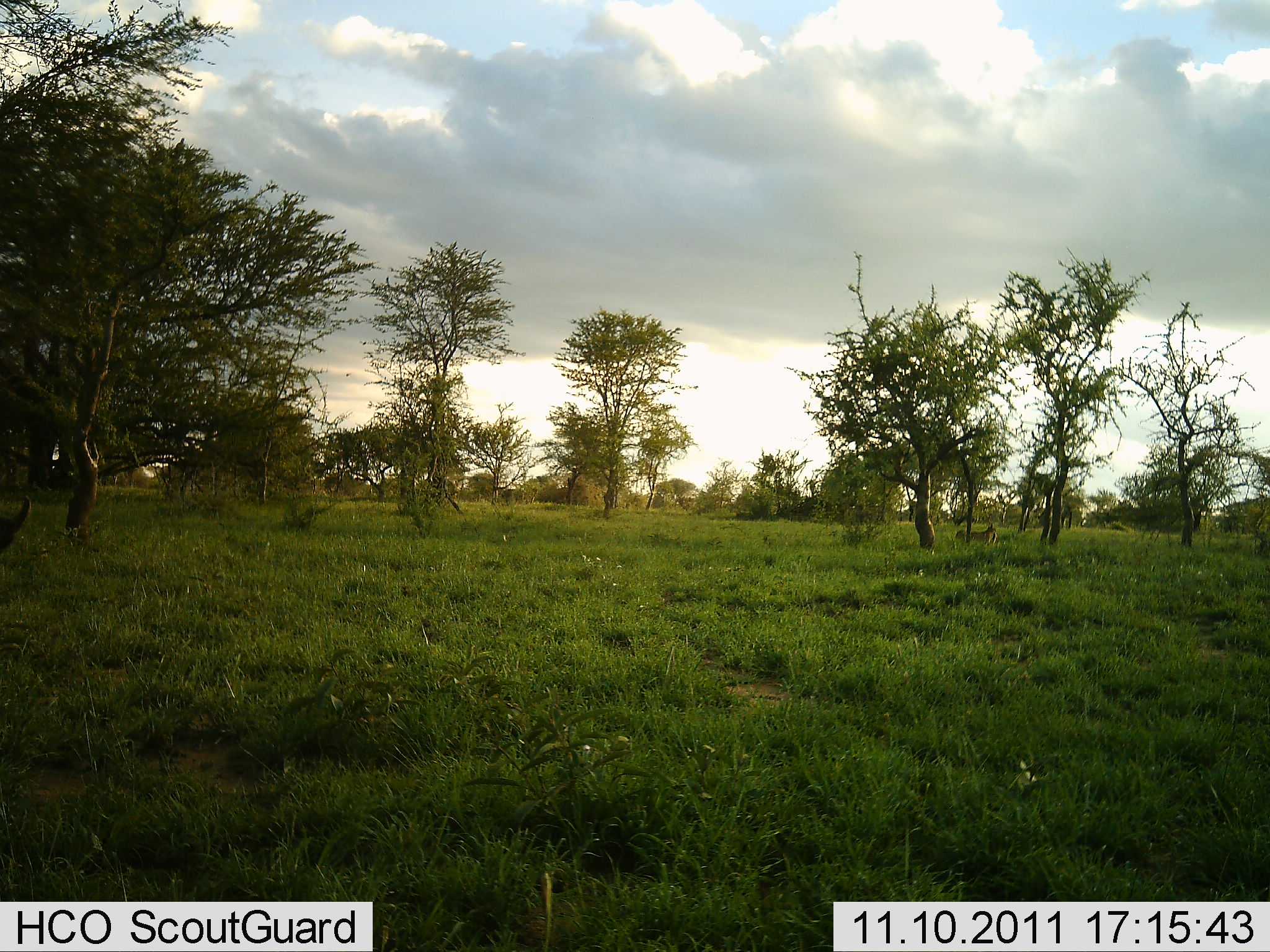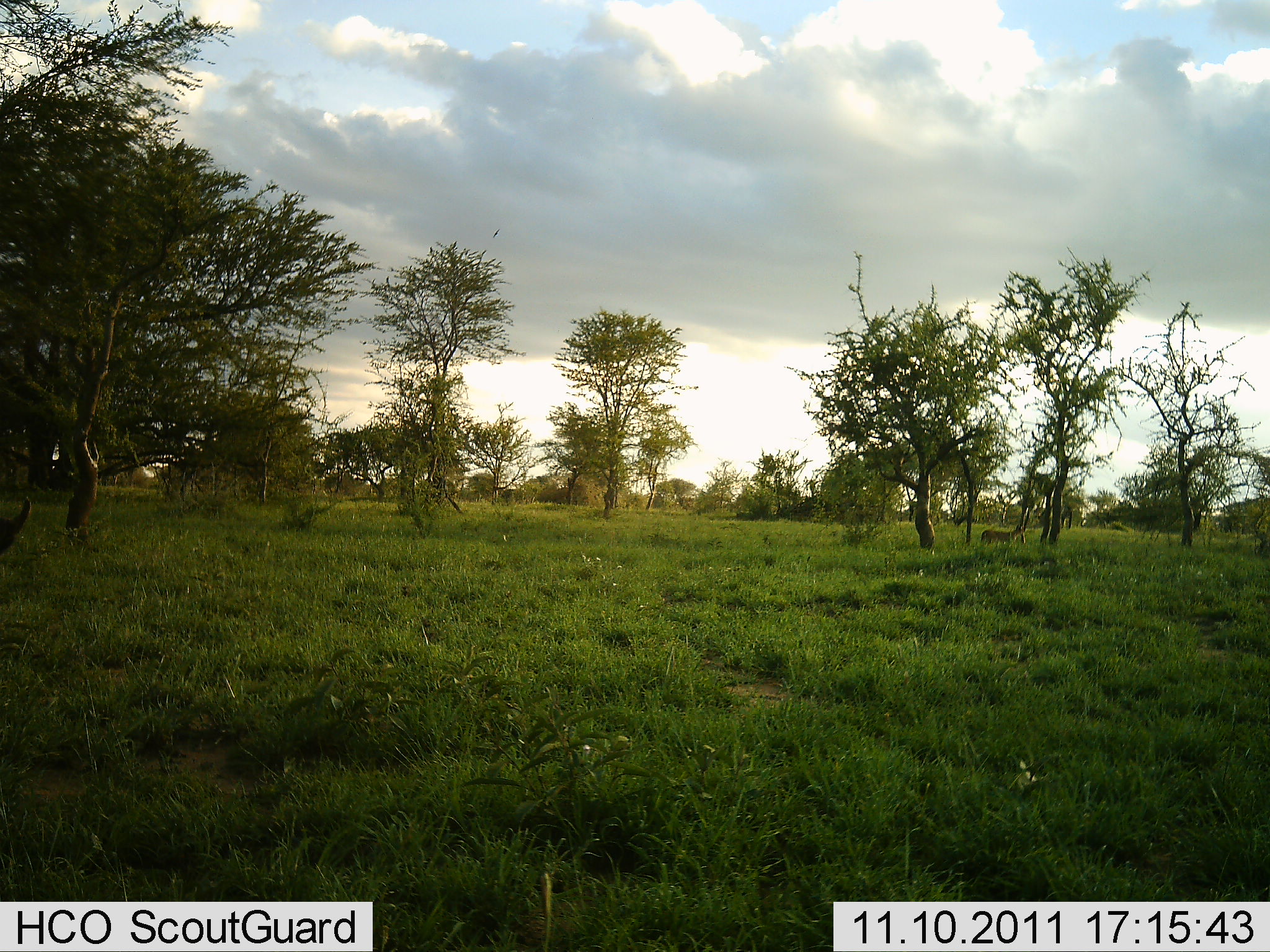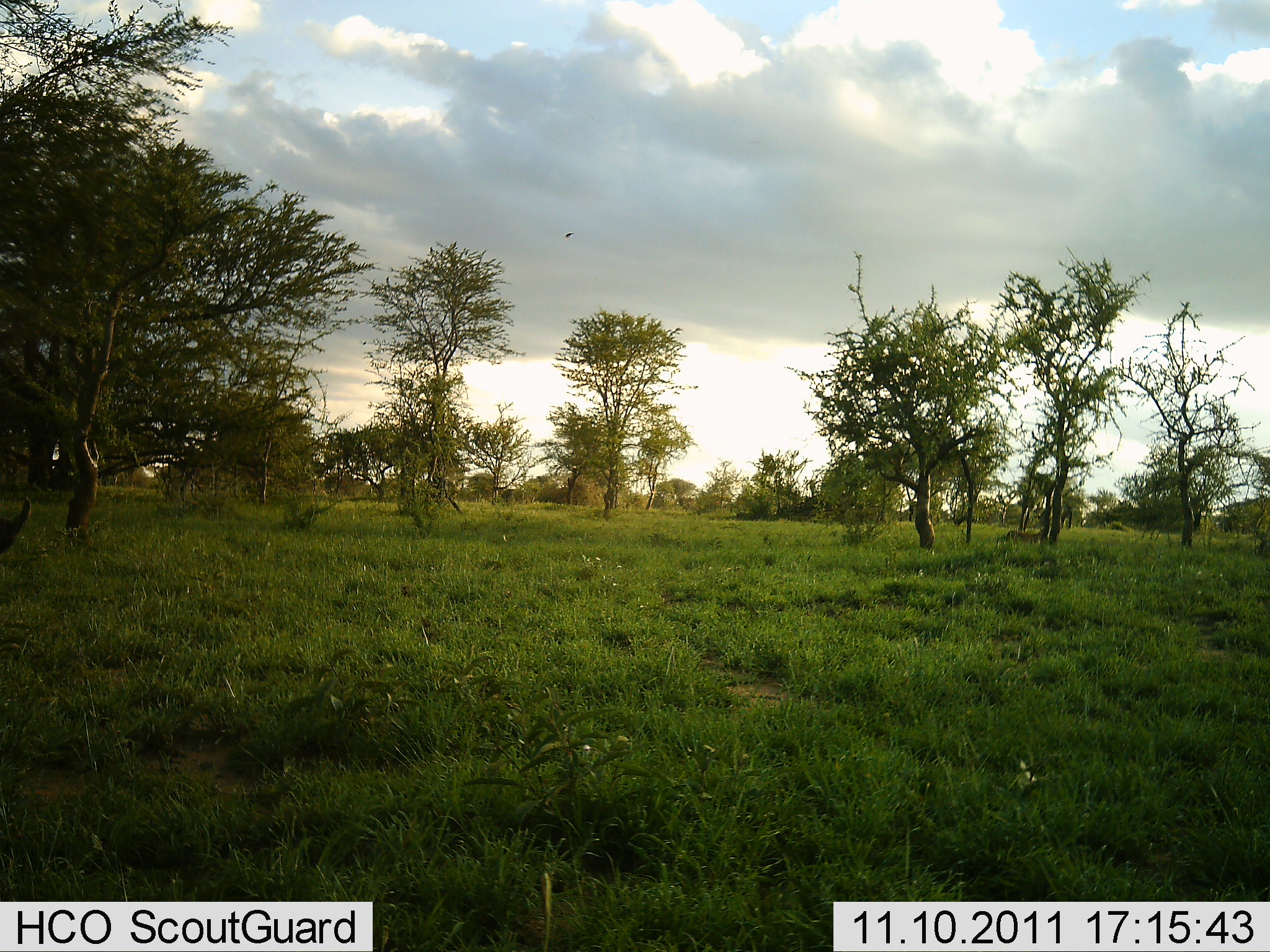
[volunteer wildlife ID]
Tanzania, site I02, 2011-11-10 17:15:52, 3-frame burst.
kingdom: Animalia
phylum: Chordata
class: Aves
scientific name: Aves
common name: bird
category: otherbird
Otherbird (bird) (Aves), count 1. Behavior (volunteer vote fractions): standing 0%, resting 0%, moving 100%, interacting 0%. Young present (vote fraction): 0%. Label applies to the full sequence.